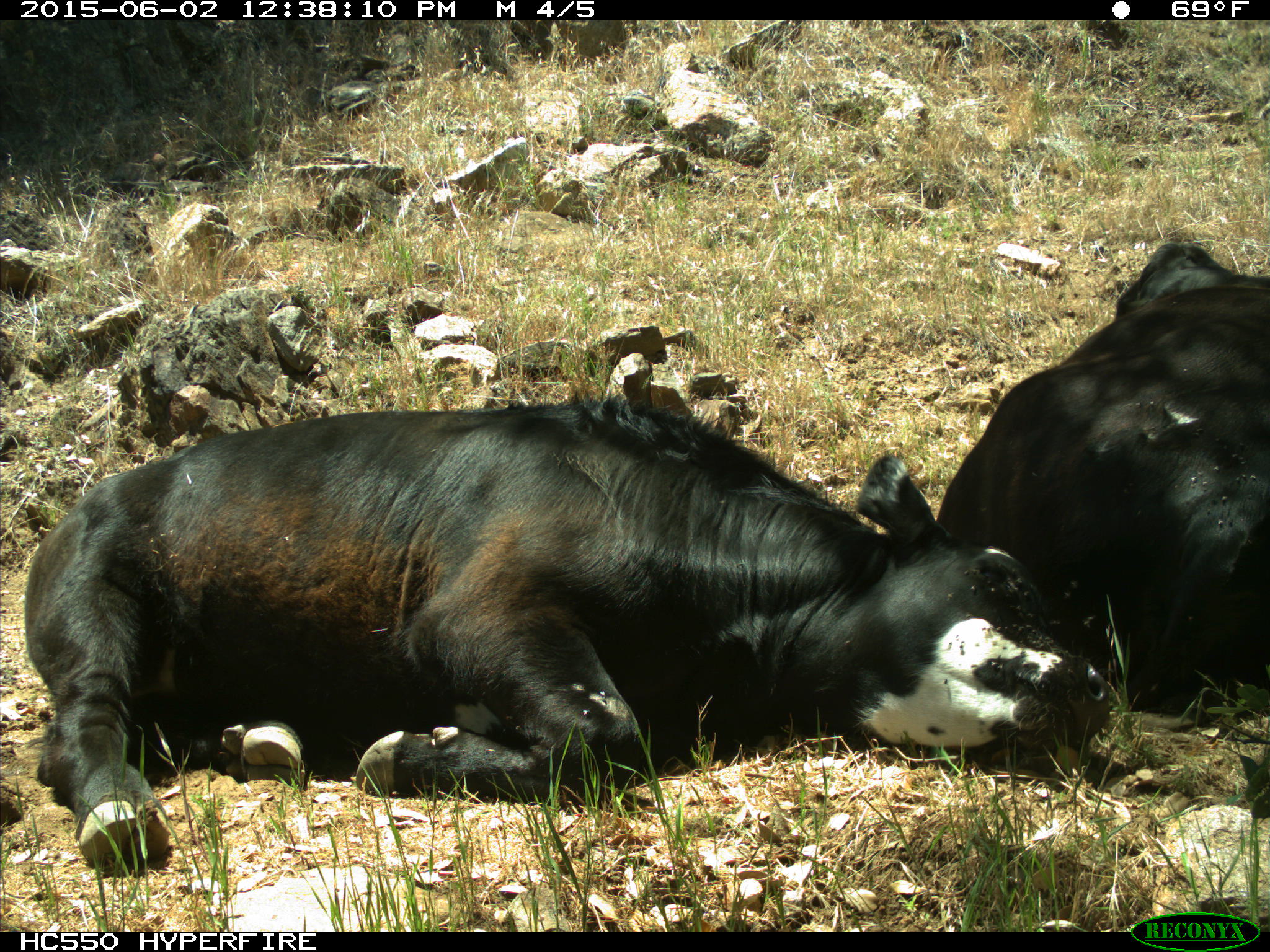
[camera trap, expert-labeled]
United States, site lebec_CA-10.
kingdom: Animalia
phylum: Chordata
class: Mammalia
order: Artiodactyla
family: Bovidae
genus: Bos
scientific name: Bos taurus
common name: domestic cow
Bos taurus (domestic cow).